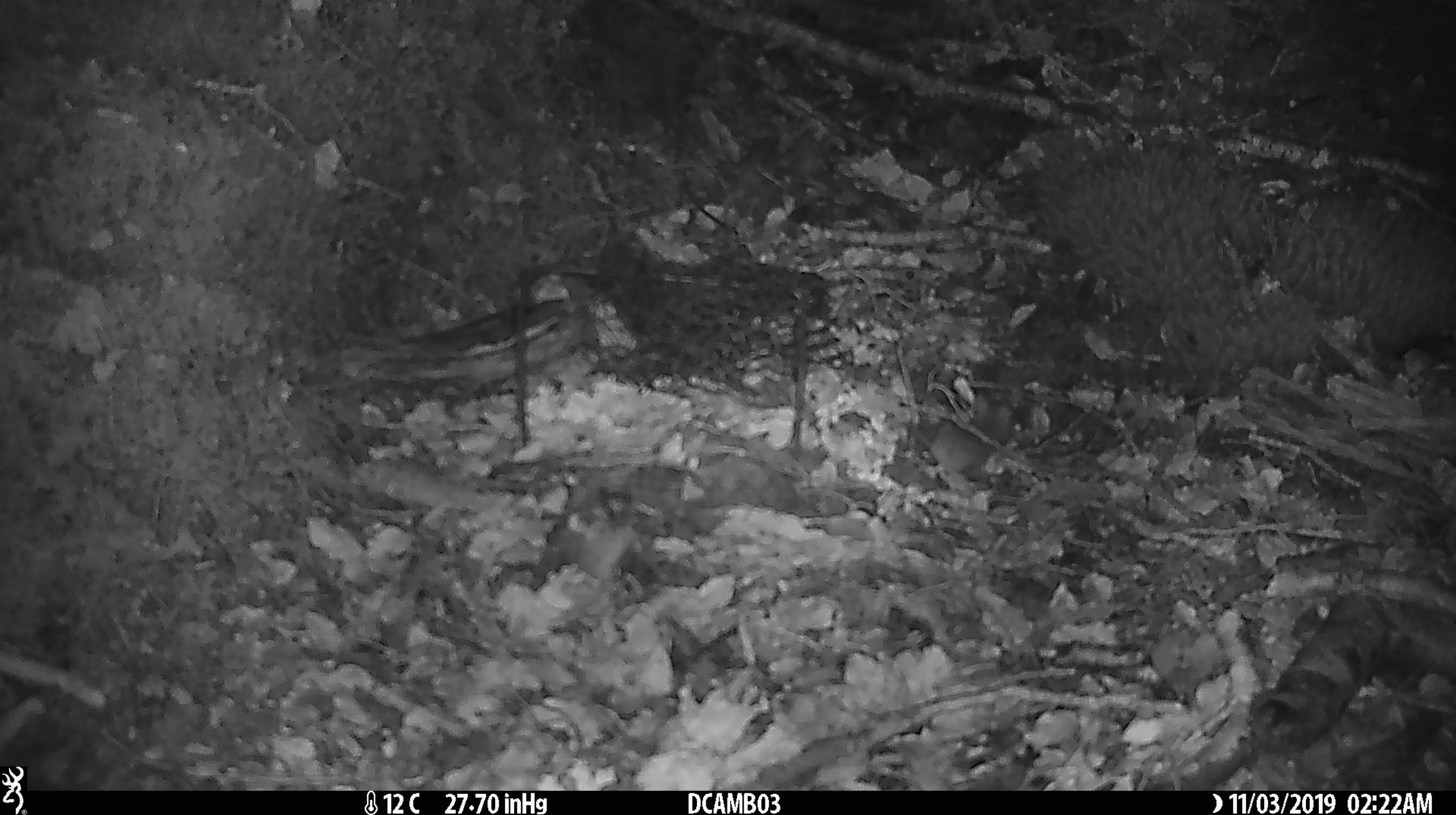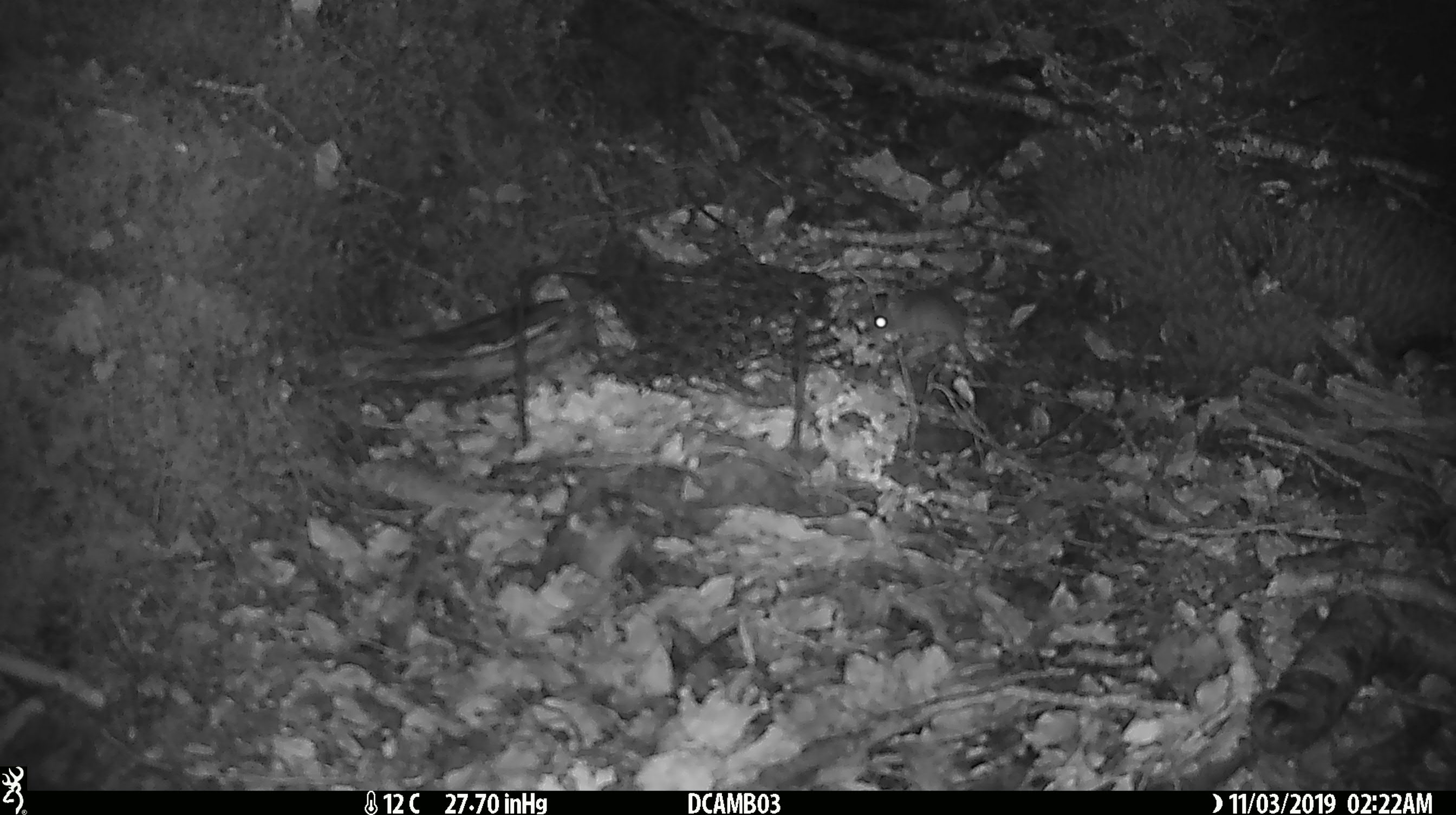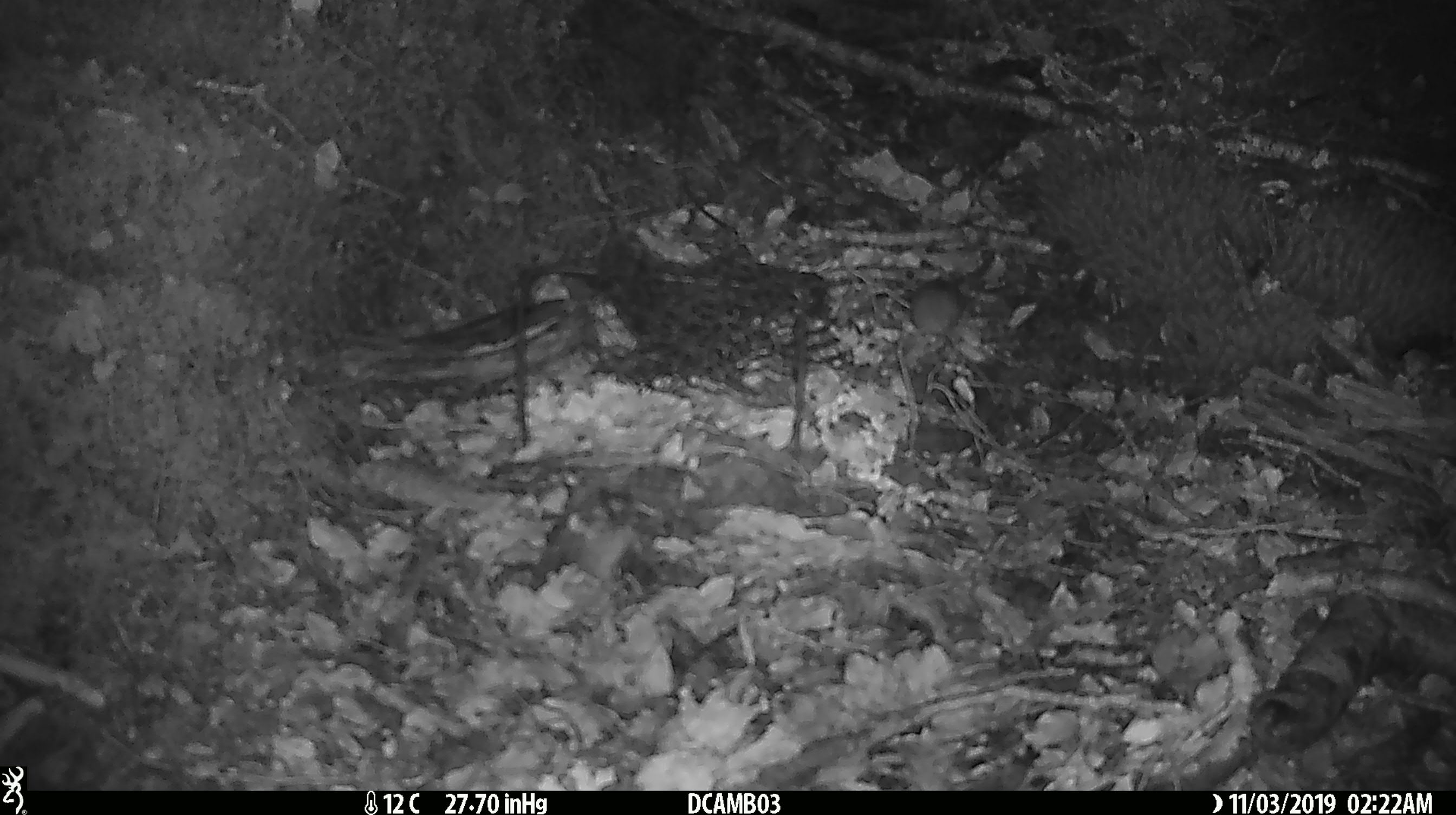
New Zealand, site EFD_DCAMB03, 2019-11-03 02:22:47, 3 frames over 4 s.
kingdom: Animalia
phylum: Chordata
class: Mammalia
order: Rodentia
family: Muridae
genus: Mus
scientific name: Mus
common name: mouse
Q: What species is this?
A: Mouse (Mus).